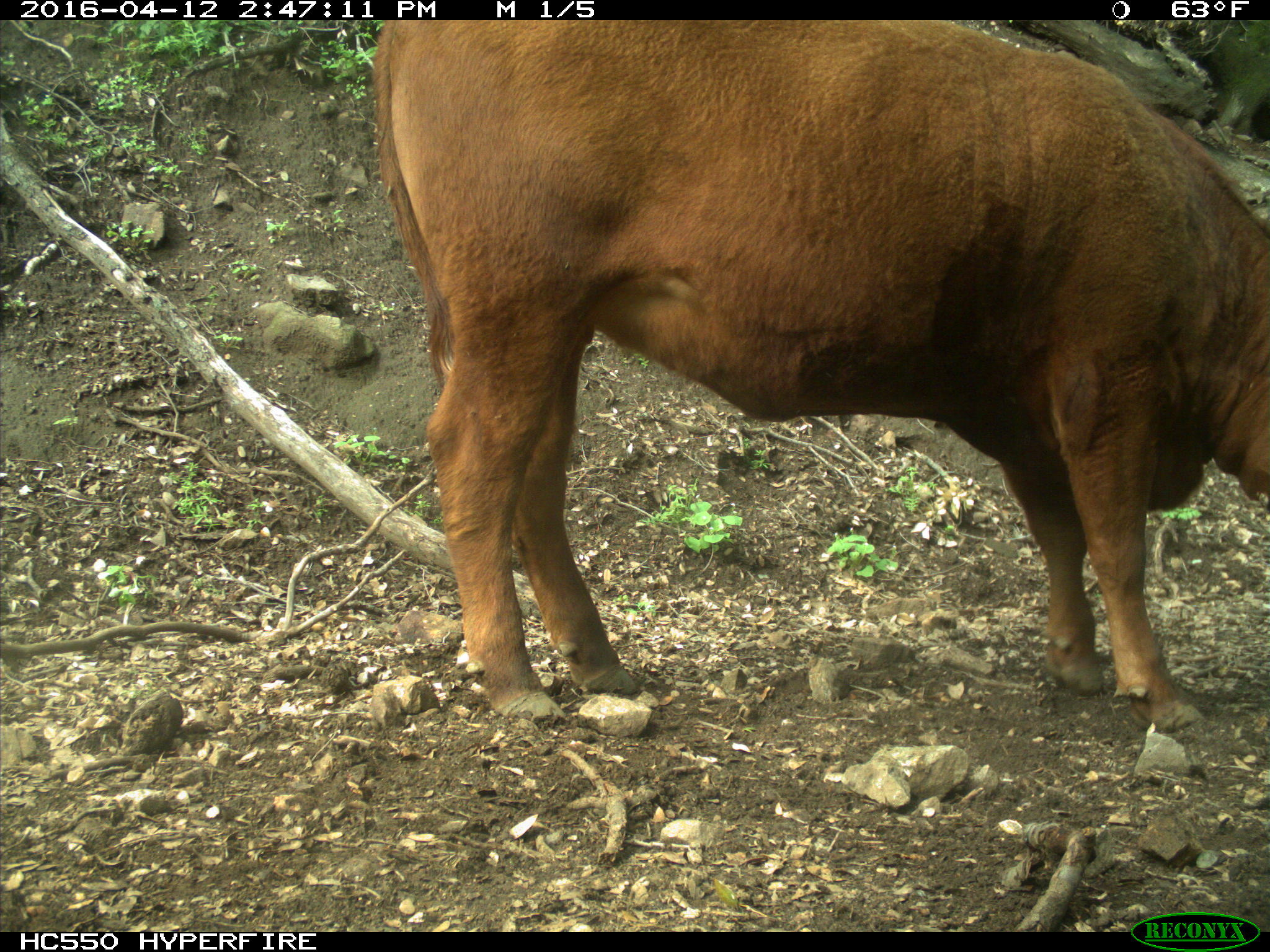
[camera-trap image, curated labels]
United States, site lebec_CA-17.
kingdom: Animalia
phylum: Chordata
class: Mammalia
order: Artiodactyla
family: Bovidae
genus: Bos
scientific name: Bos taurus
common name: domestic cow